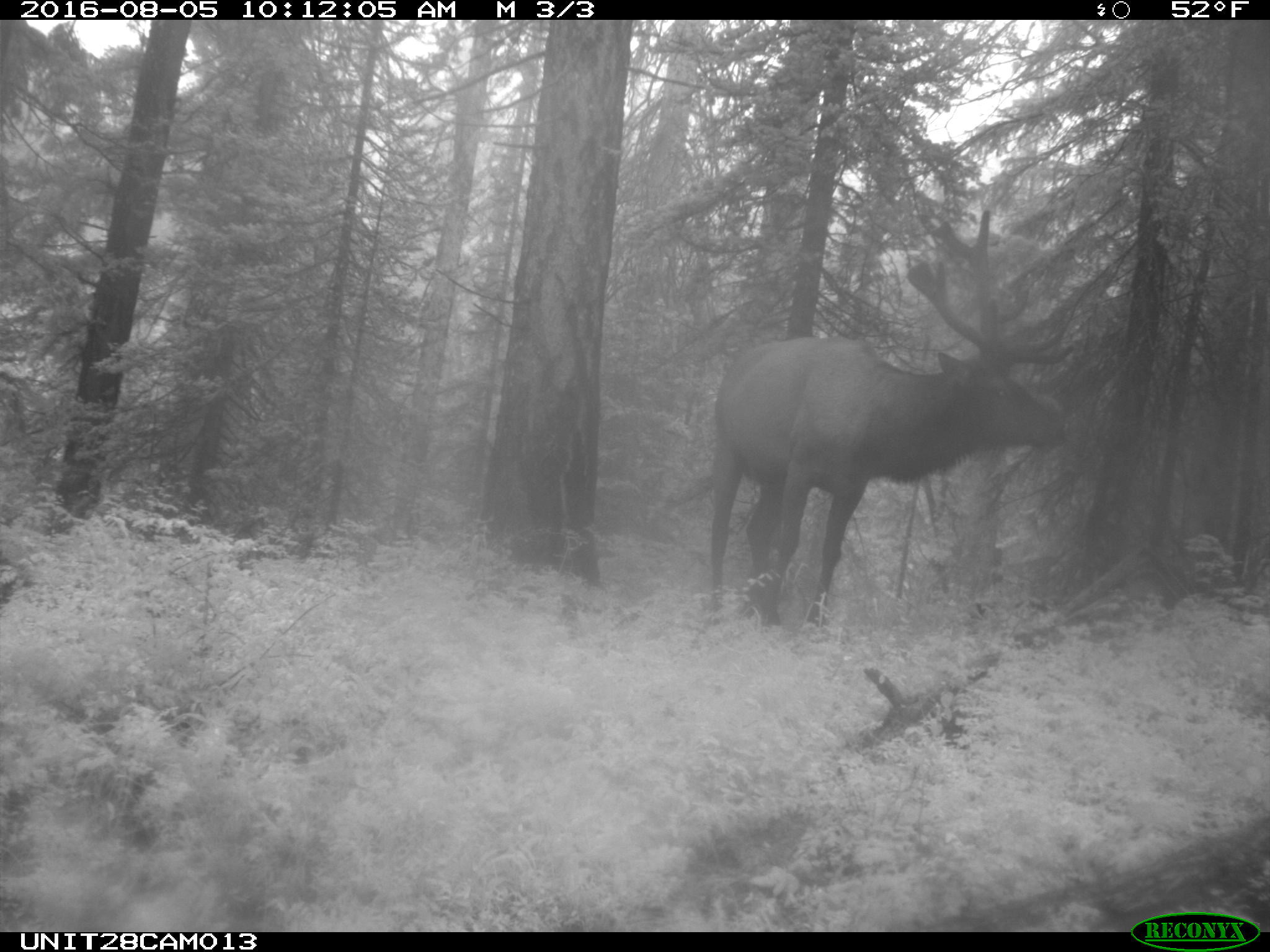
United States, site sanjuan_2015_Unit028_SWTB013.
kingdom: Animalia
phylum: Chordata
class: Mammalia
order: Artiodactyla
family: Cervidae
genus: Cervus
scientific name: Cervus elaphus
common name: red deer